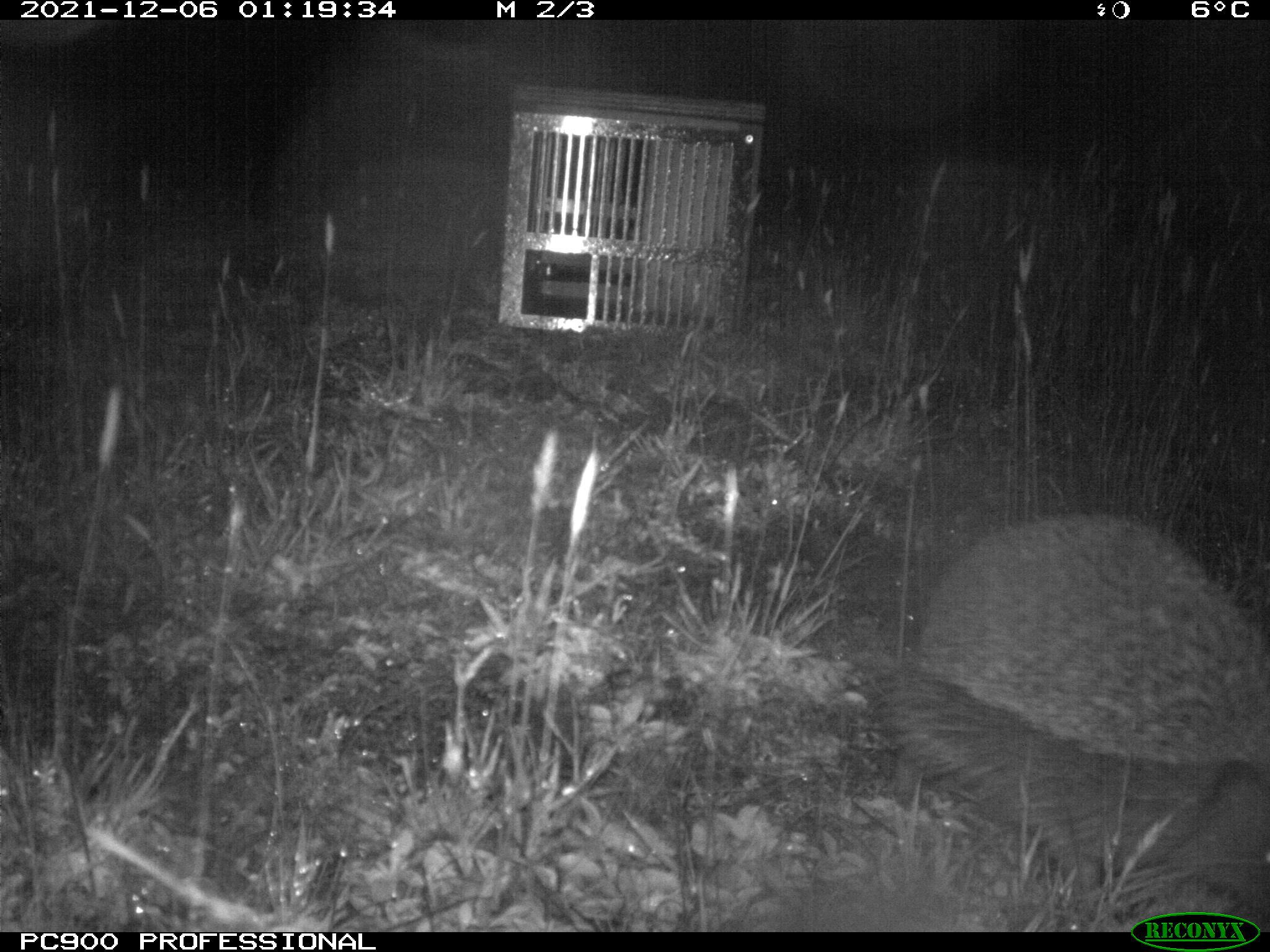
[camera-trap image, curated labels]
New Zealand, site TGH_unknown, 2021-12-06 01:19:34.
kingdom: Animalia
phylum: Chordata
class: Mammalia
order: Eulipotyphla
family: Erinaceidae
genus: Erinaceus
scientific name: Erinaceus europaeus europaeus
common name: european hedgehog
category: hedgehog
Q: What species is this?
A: Hedgehog (european hedgehog) (Erinaceus europaeus europaeus).